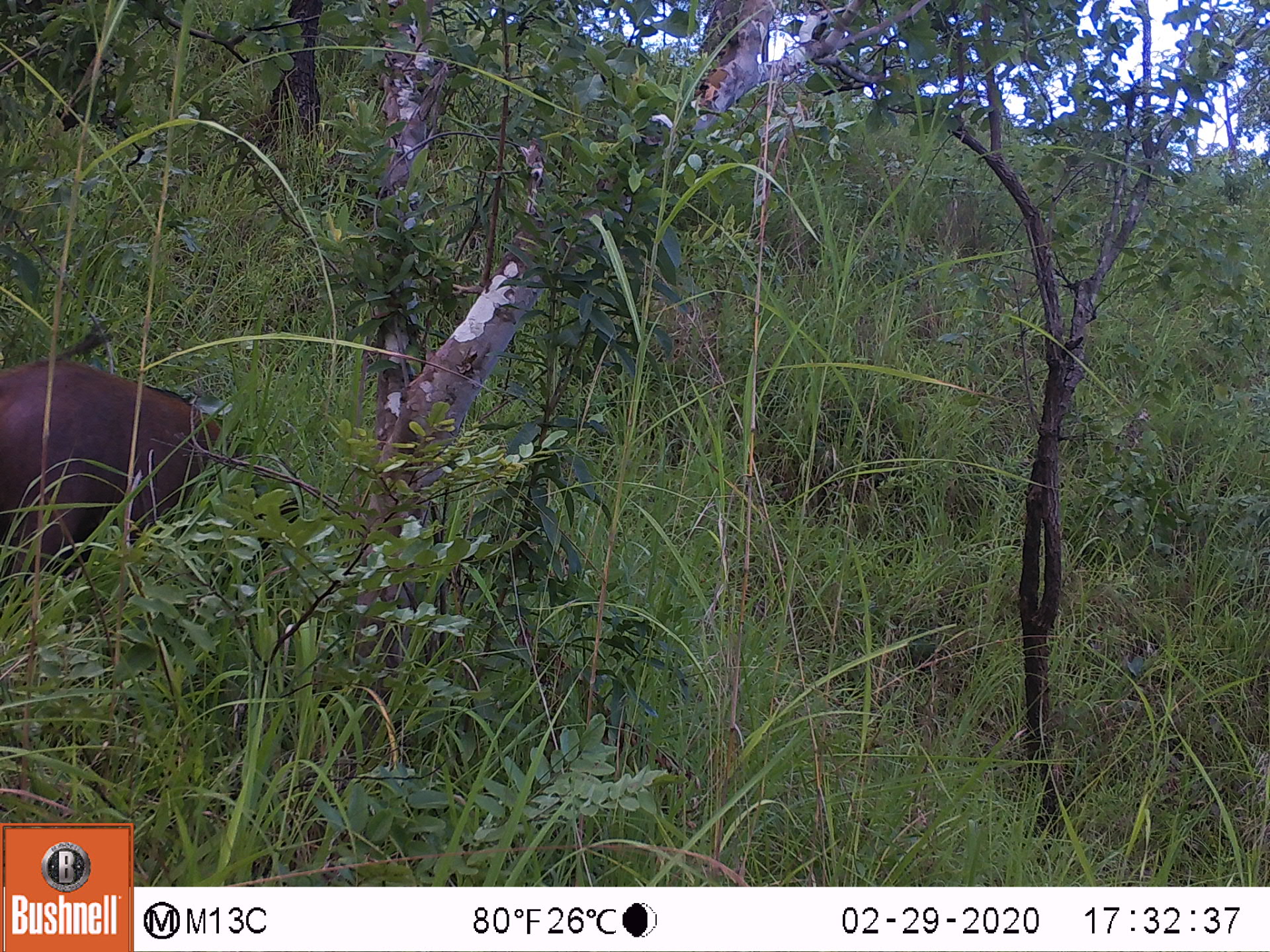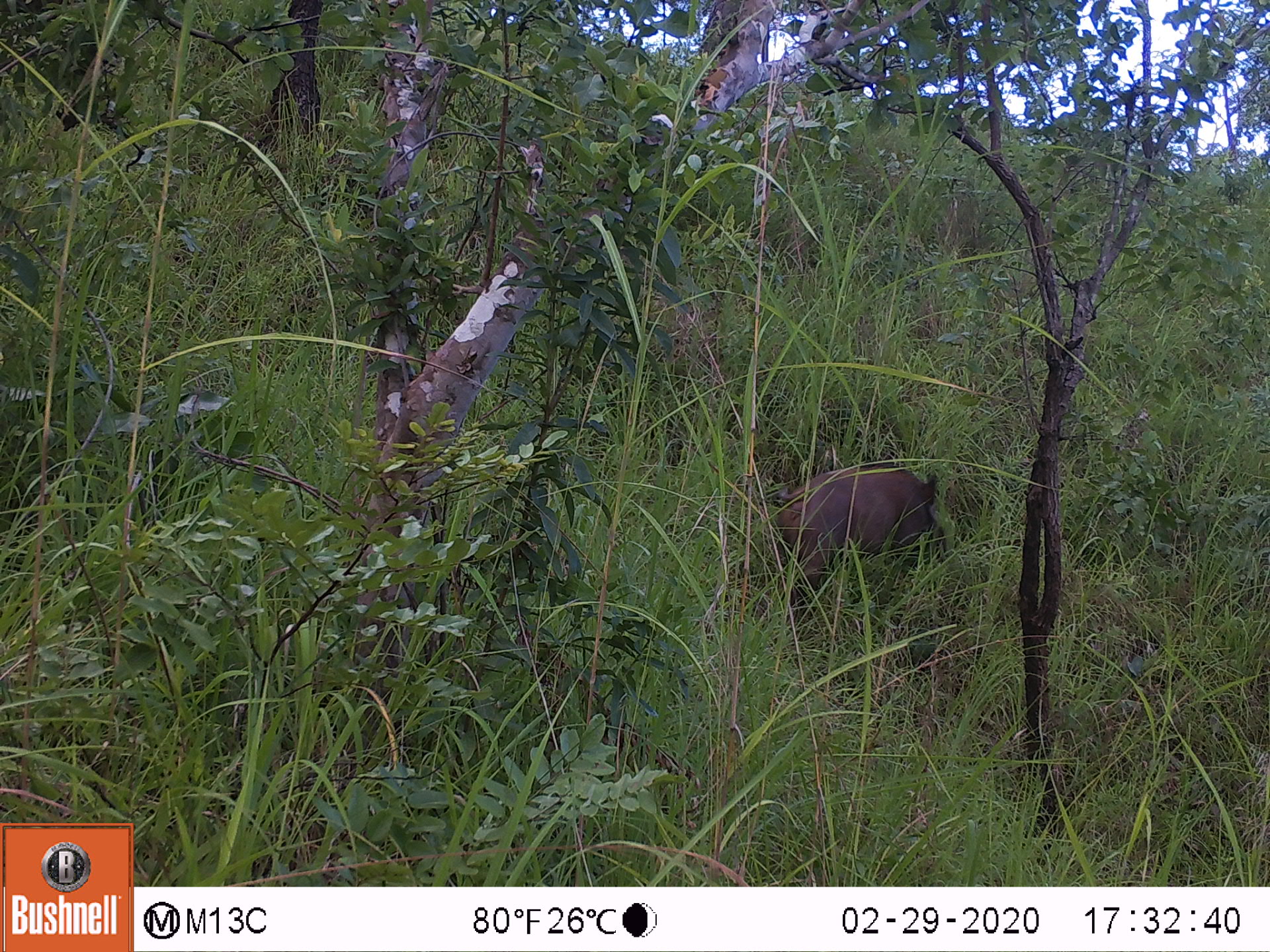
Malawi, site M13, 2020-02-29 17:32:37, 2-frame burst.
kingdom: Animalia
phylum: Chordata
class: Mammalia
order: Artiodactyla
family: Suidae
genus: Potamochoerus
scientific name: Potamochoerus larvatus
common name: bushpig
Bushpig (Potamochoerus larvatus), count 1.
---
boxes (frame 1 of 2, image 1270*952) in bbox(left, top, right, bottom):
bushpig: bbox(4, 356, 317, 576)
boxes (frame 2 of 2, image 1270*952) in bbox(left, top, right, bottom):
bushpig: bbox(772, 453, 958, 602)